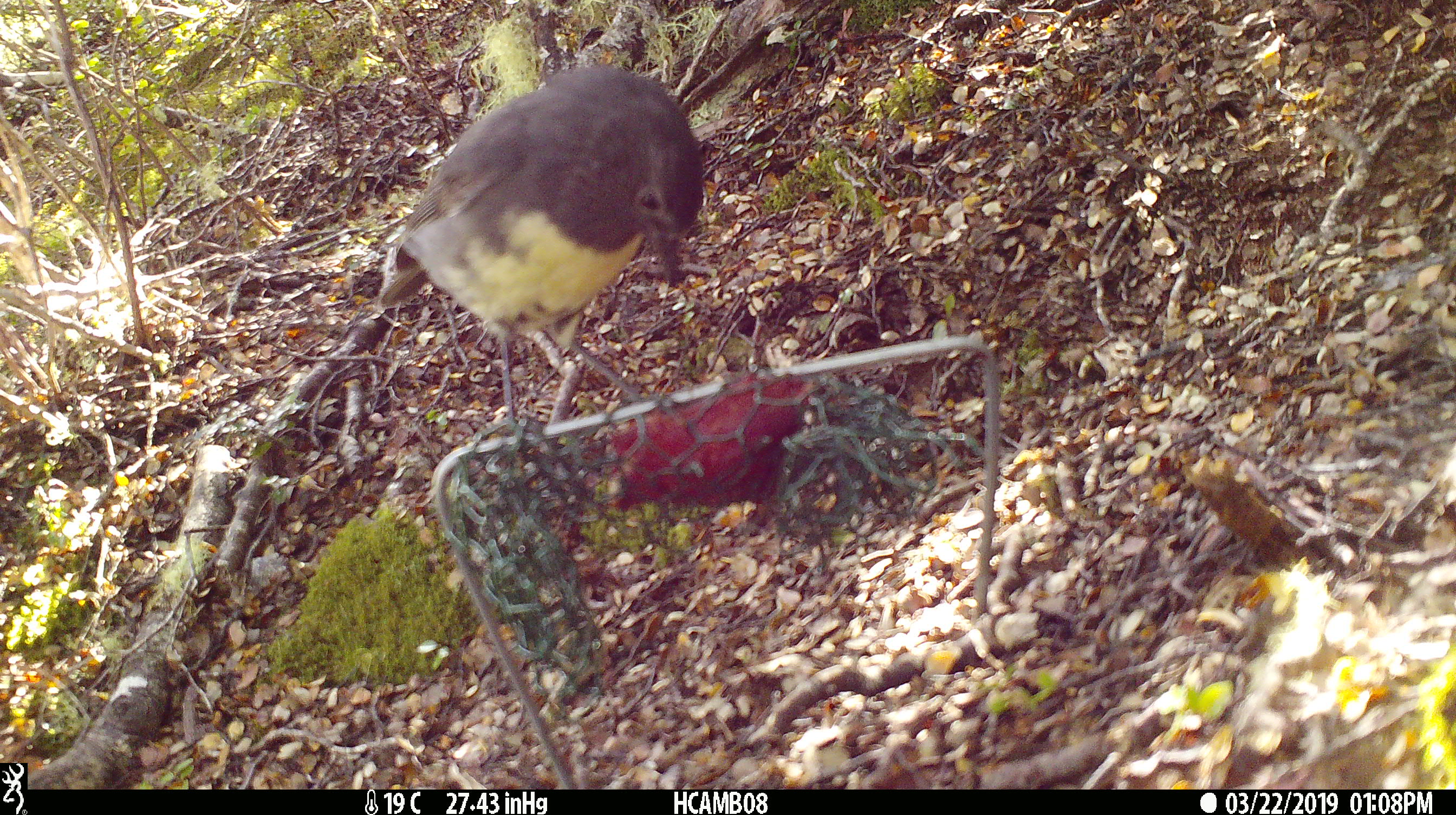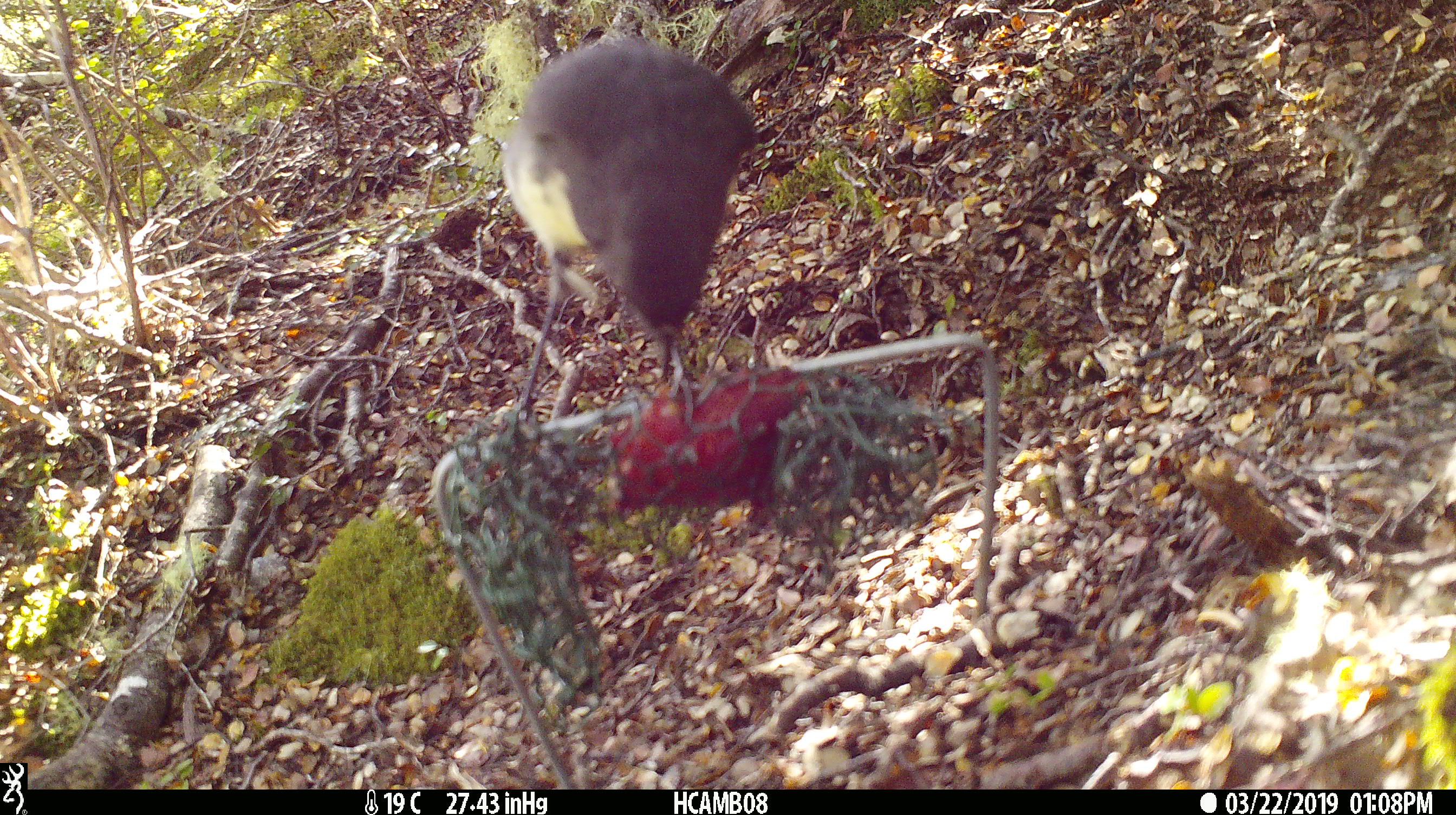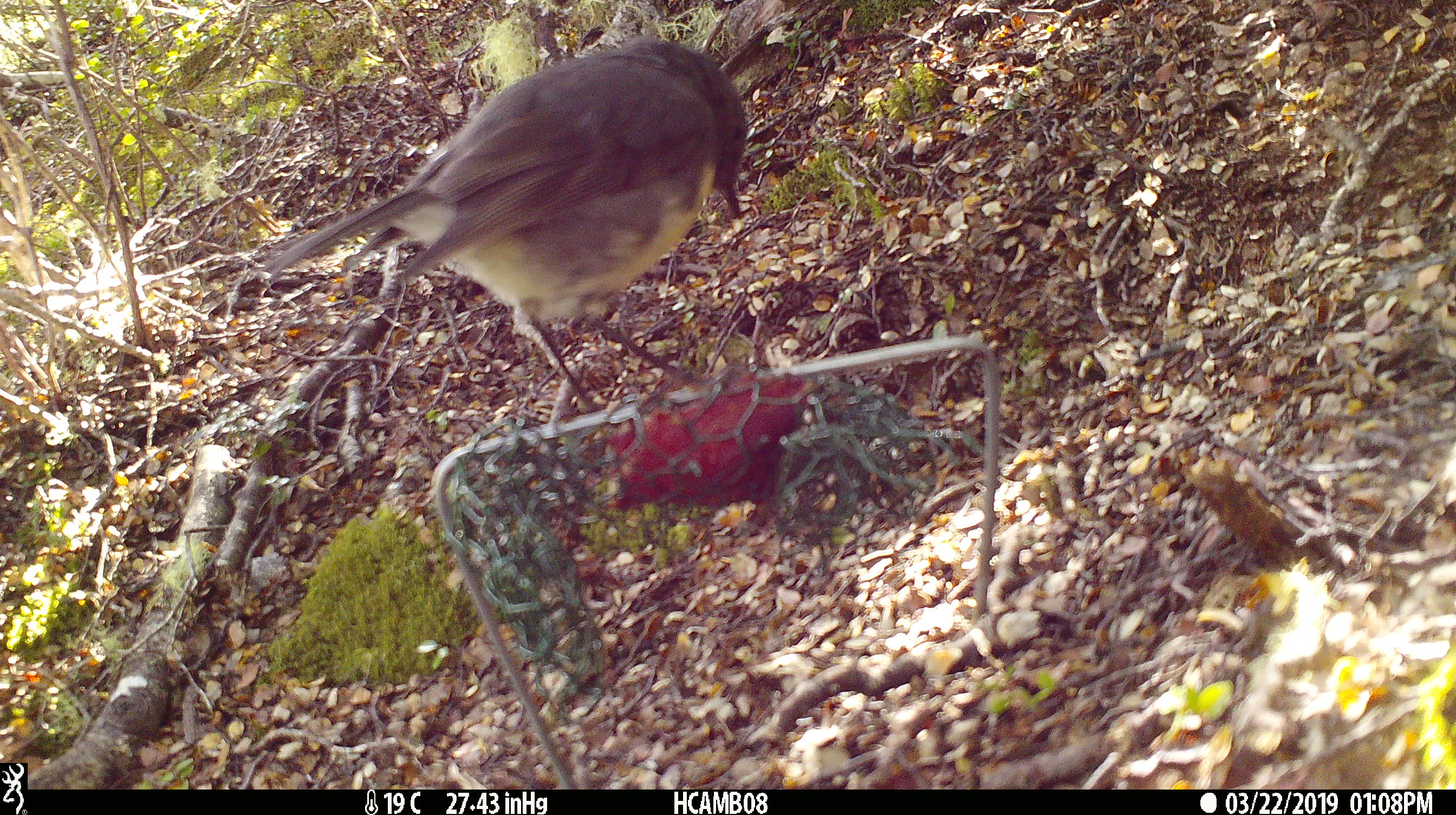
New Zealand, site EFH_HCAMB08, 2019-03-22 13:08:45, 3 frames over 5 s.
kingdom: Animalia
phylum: Chordata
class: Aves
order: Passeriformes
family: Petroicidae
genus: Petroica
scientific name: Petroica australis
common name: new zealand robin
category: robin